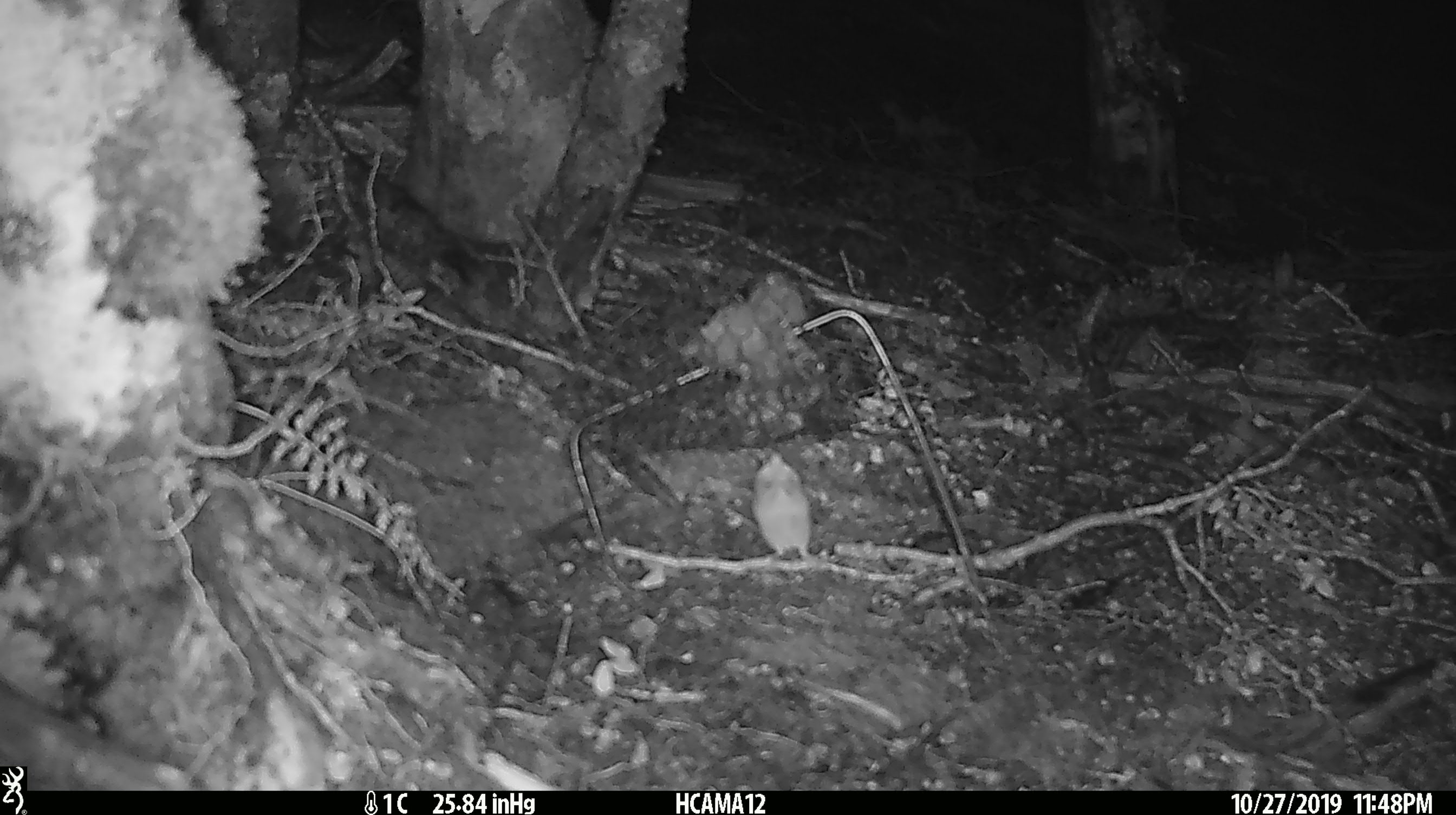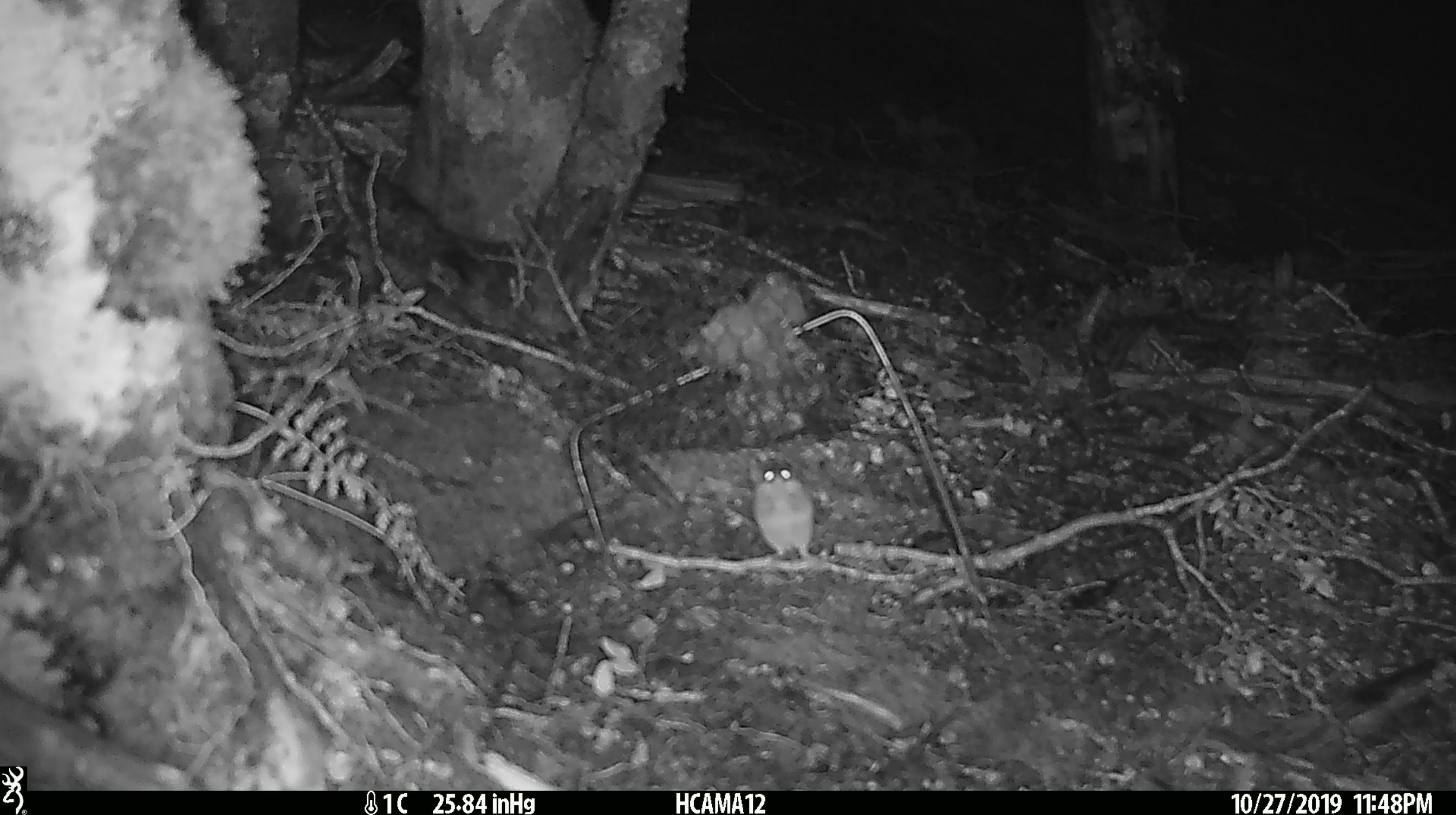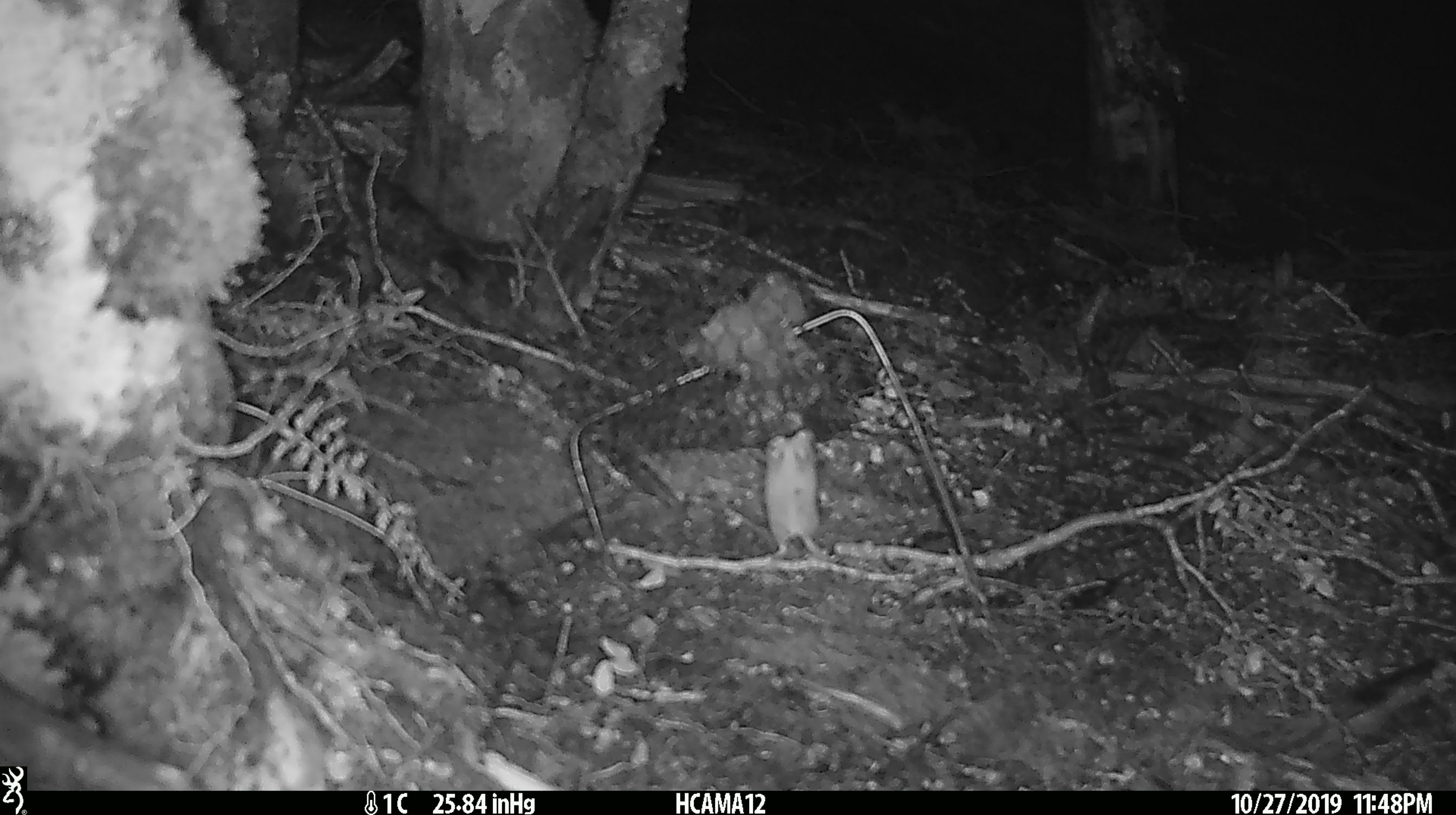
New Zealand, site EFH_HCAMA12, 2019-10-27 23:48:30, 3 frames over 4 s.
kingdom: Animalia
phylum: Chordata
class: Mammalia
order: Rodentia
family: Muridae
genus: Mus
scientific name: Mus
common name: mouse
Mouse (Mus).